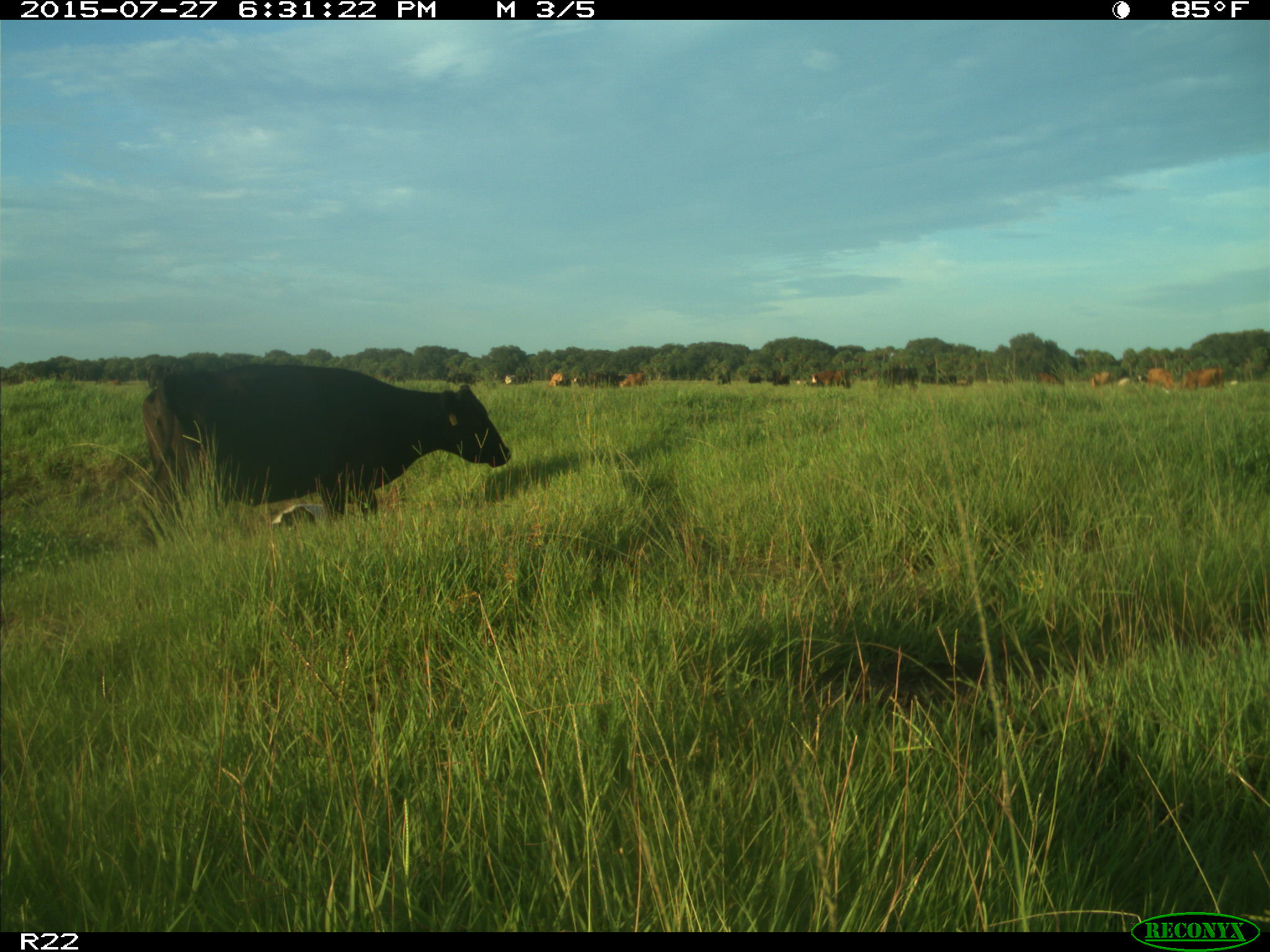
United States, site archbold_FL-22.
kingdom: Animalia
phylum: Chordata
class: Mammalia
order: Artiodactyla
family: Bovidae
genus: Bos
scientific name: Bos taurus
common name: domestic cow